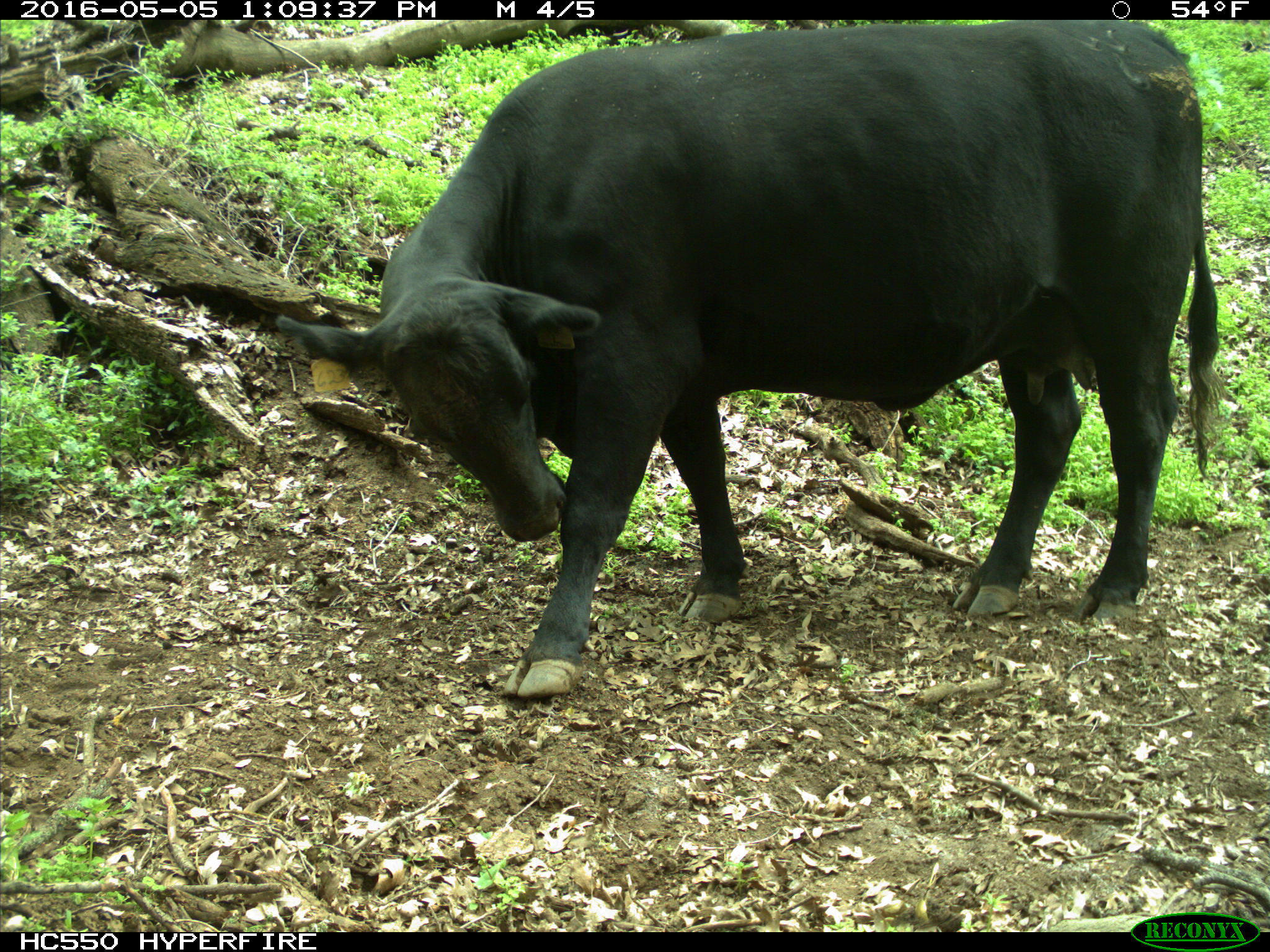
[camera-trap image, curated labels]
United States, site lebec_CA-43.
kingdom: Animalia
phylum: Chordata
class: Mammalia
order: Artiodactyla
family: Bovidae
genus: Bos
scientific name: Bos taurus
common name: domestic cow